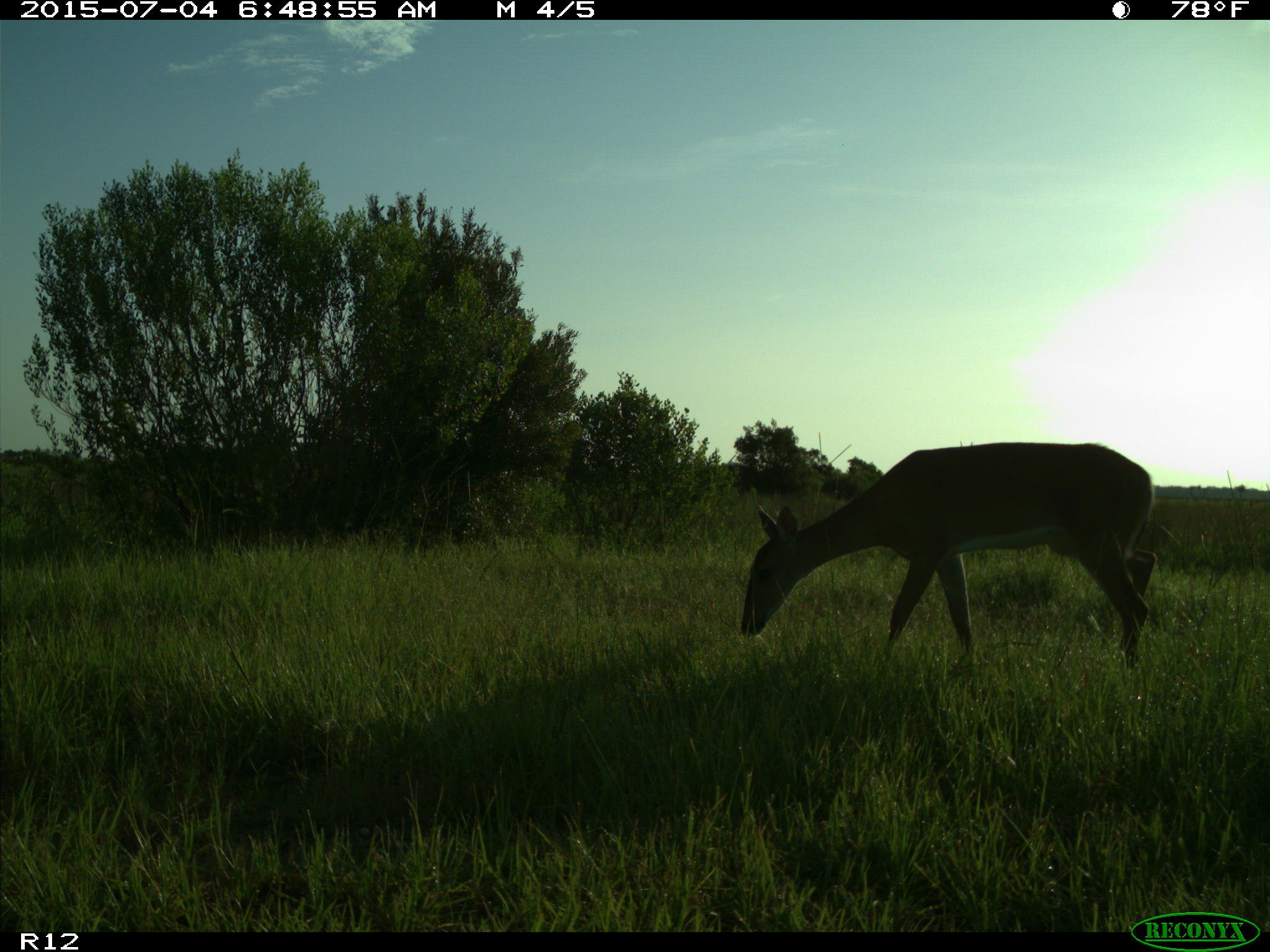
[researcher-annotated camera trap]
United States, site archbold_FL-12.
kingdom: Animalia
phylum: Chordata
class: Mammalia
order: Artiodactyla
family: Cervidae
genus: Odocoileus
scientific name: Odocoileus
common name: deer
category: unidentified deer